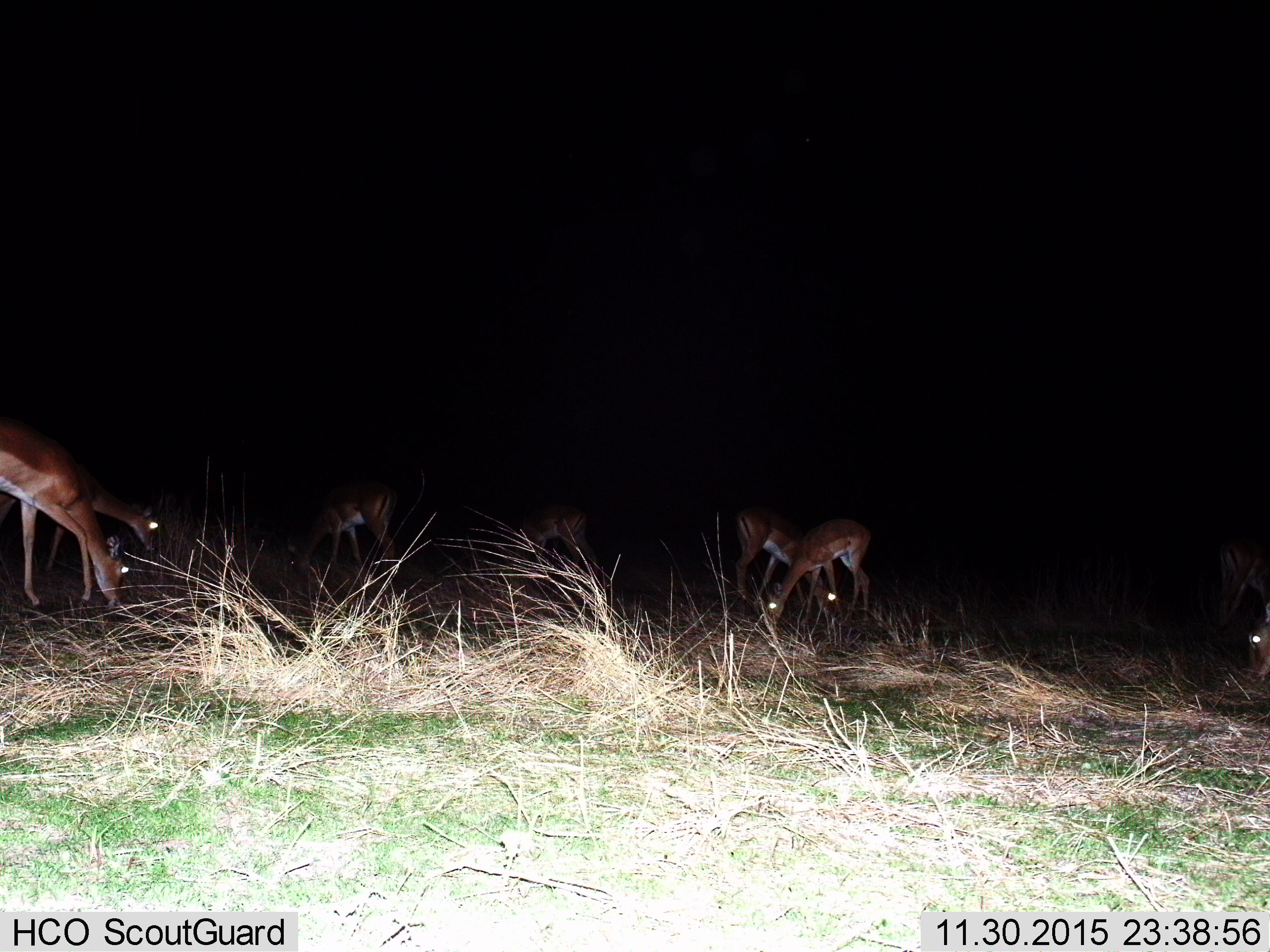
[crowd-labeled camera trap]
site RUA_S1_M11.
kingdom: Animalia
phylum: Chordata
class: Mammalia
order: Artiodactyla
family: Bovidae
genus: Aepyceros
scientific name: Aepyceros melampus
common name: impala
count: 7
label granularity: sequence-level